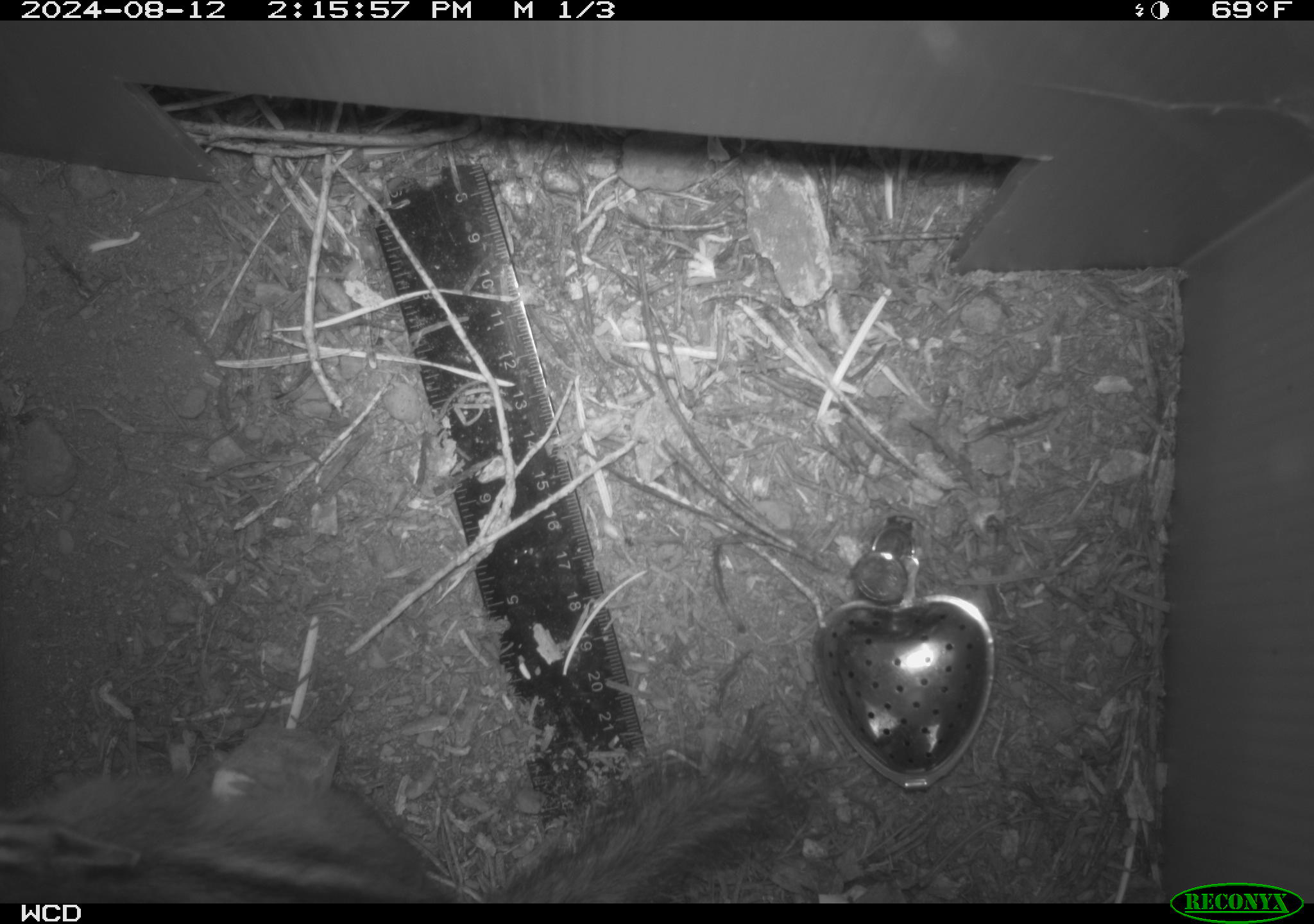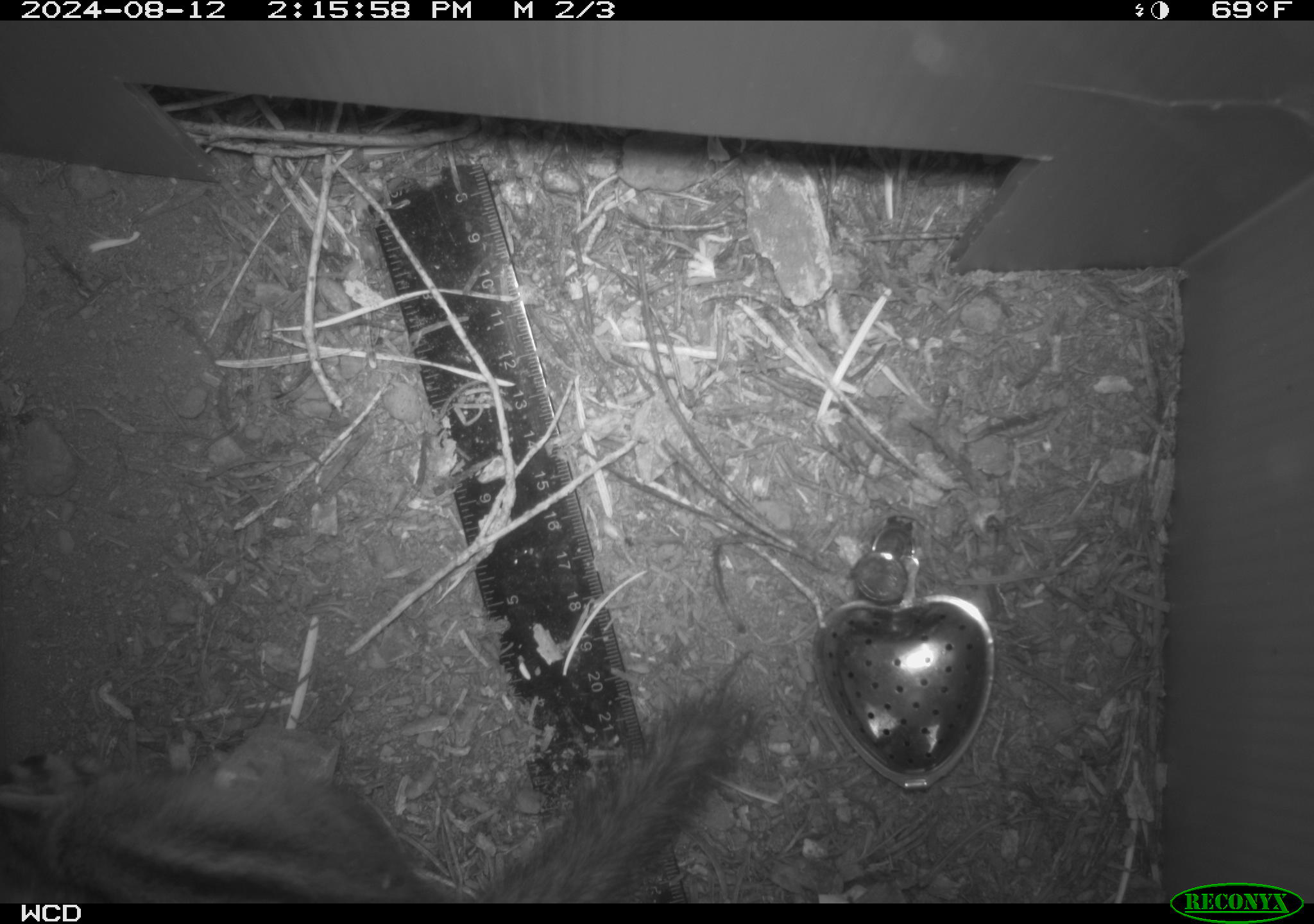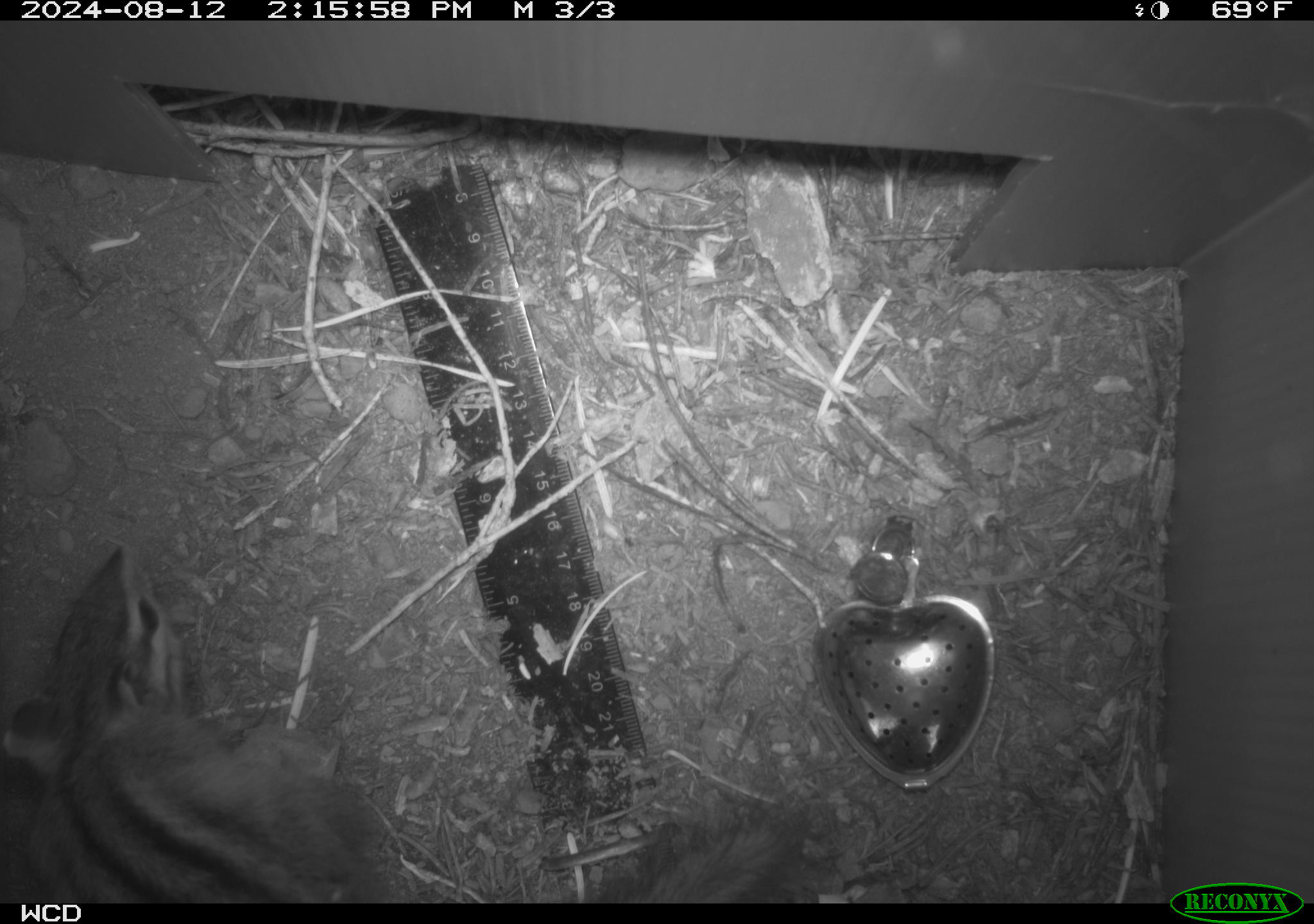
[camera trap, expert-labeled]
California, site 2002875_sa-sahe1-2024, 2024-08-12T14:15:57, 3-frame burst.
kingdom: Animalia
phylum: Chordata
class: Mammalia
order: Rodentia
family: Sciuridae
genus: Neotamias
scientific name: Neotamias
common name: western chipmunks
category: neotamias species